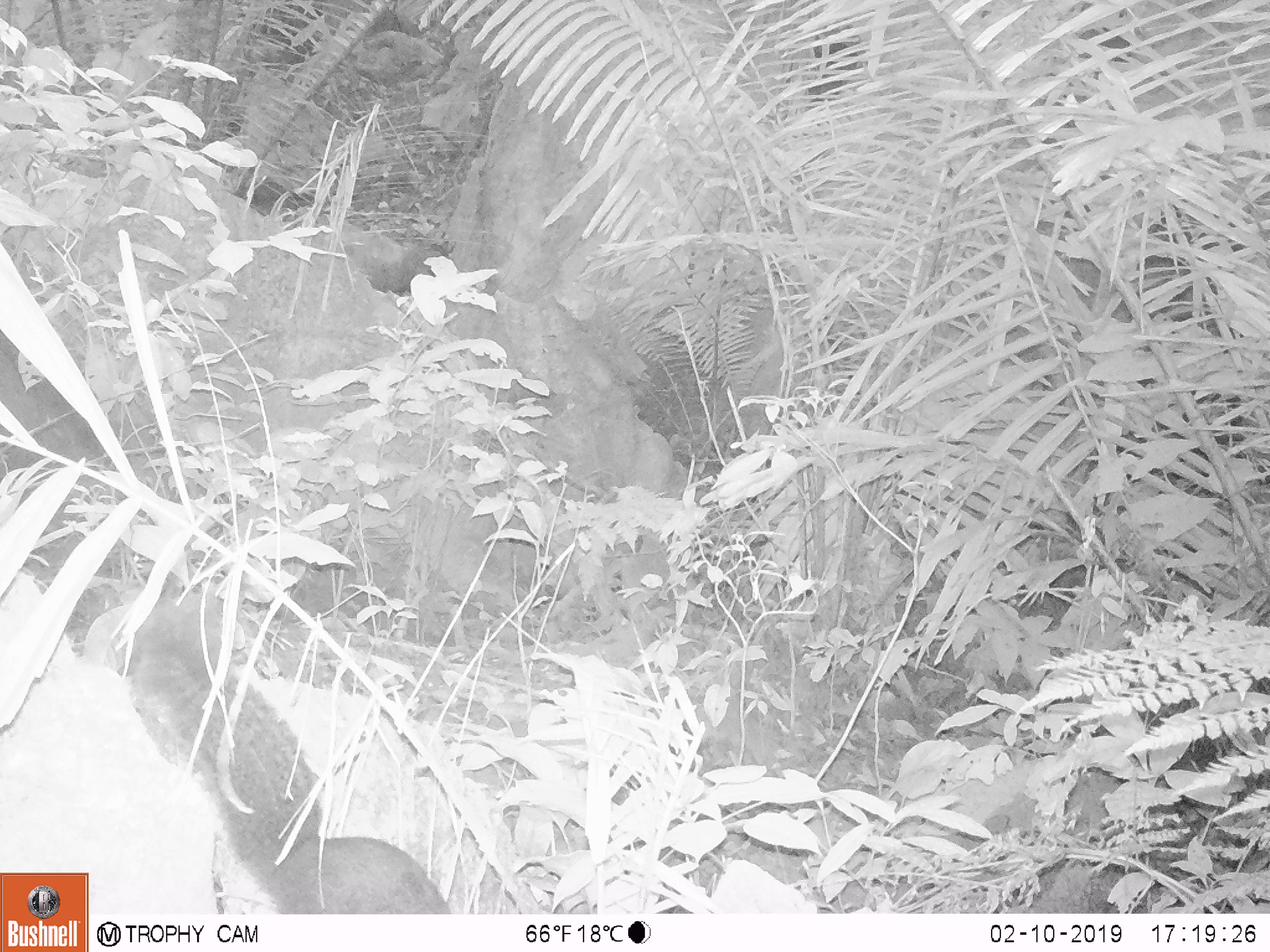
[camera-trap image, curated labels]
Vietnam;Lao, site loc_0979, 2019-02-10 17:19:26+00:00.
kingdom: Animalia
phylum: Chordata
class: Mammalia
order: Rodentia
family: Sciuridae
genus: Dremomys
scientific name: Dremomys rufigenis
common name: red-cheeked squirrel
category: red cheeked squirrel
Red cheeked squirrel (red-cheeked squirrel) (Dremomys rufigenis). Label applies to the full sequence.